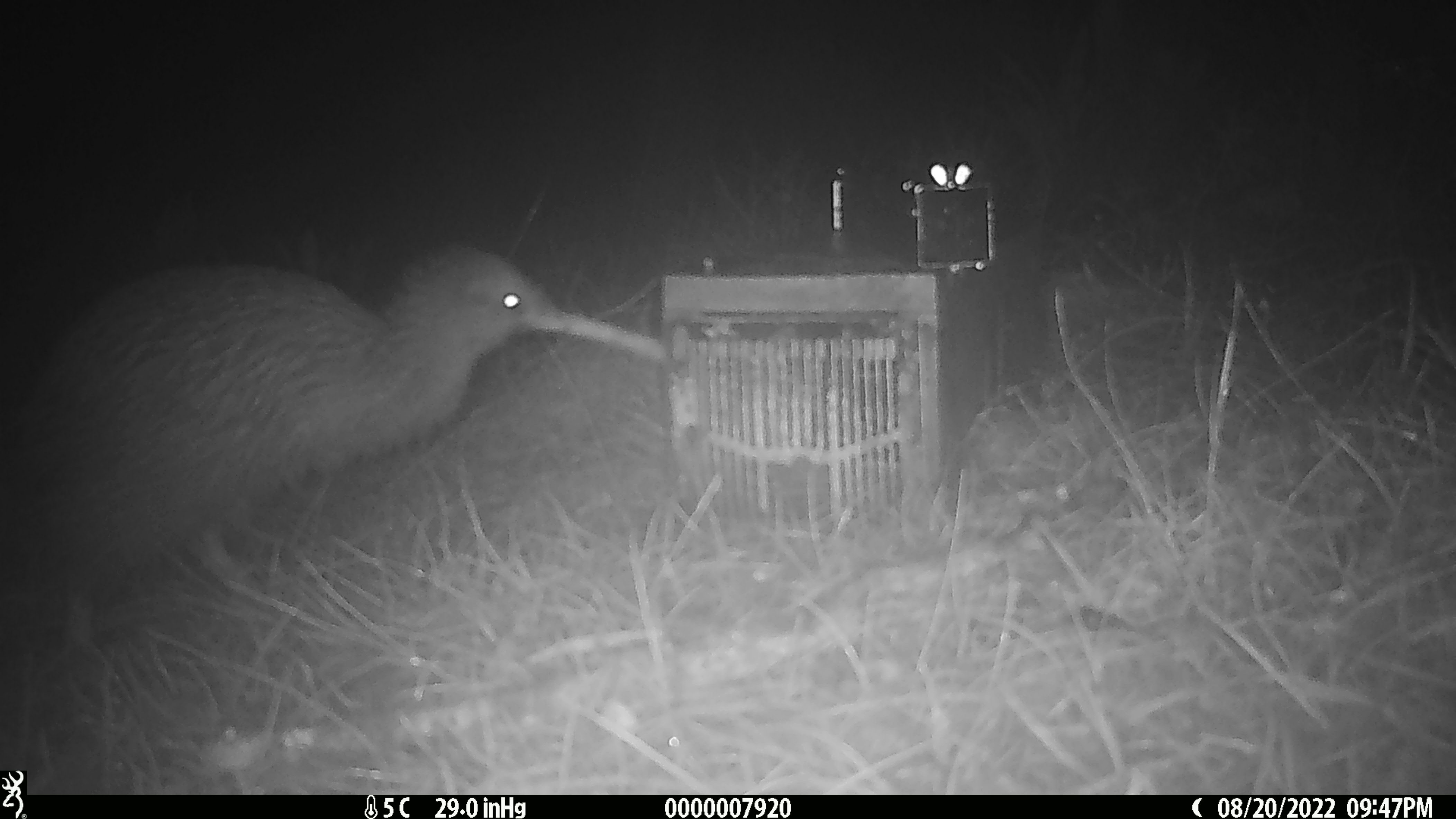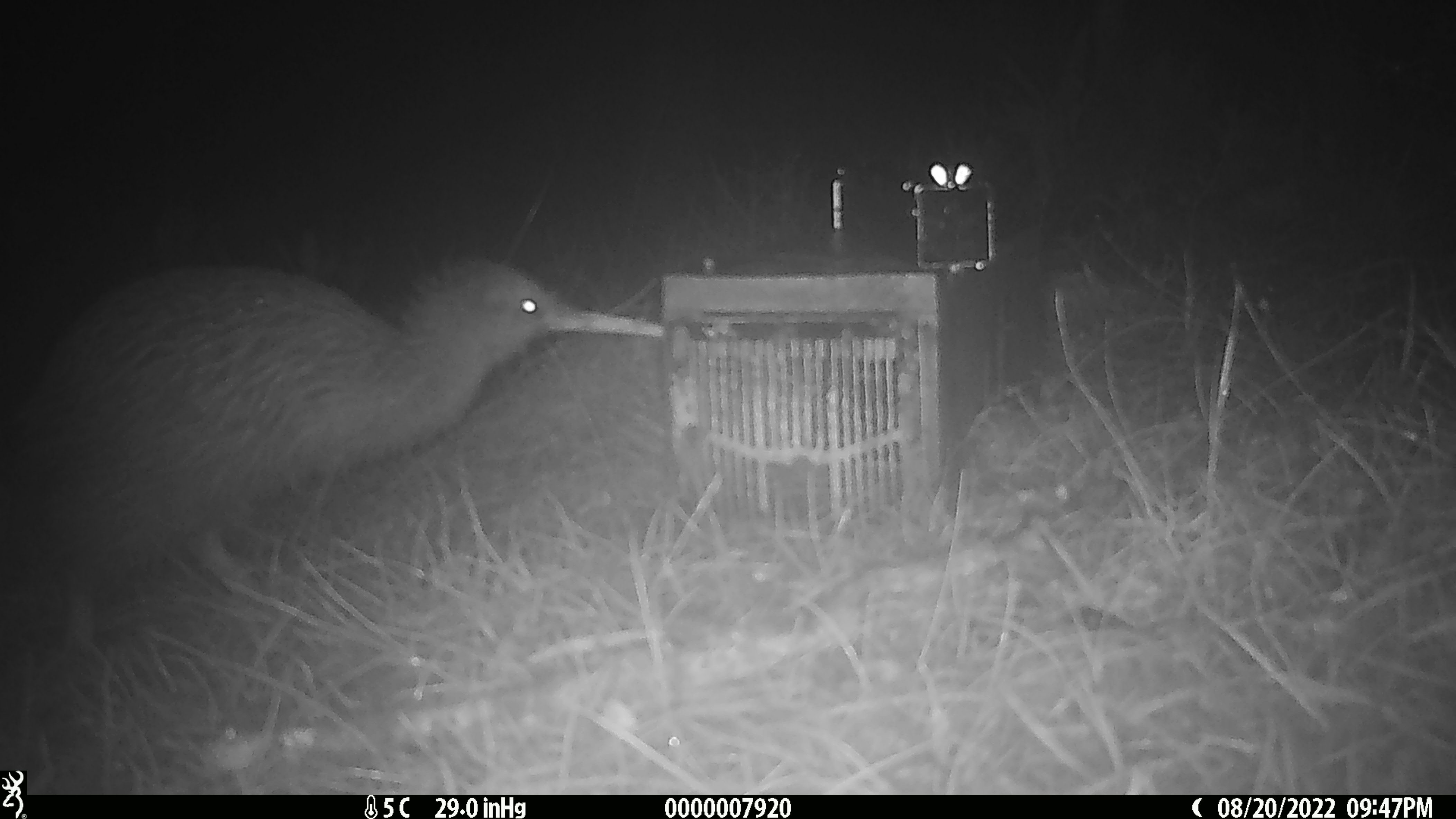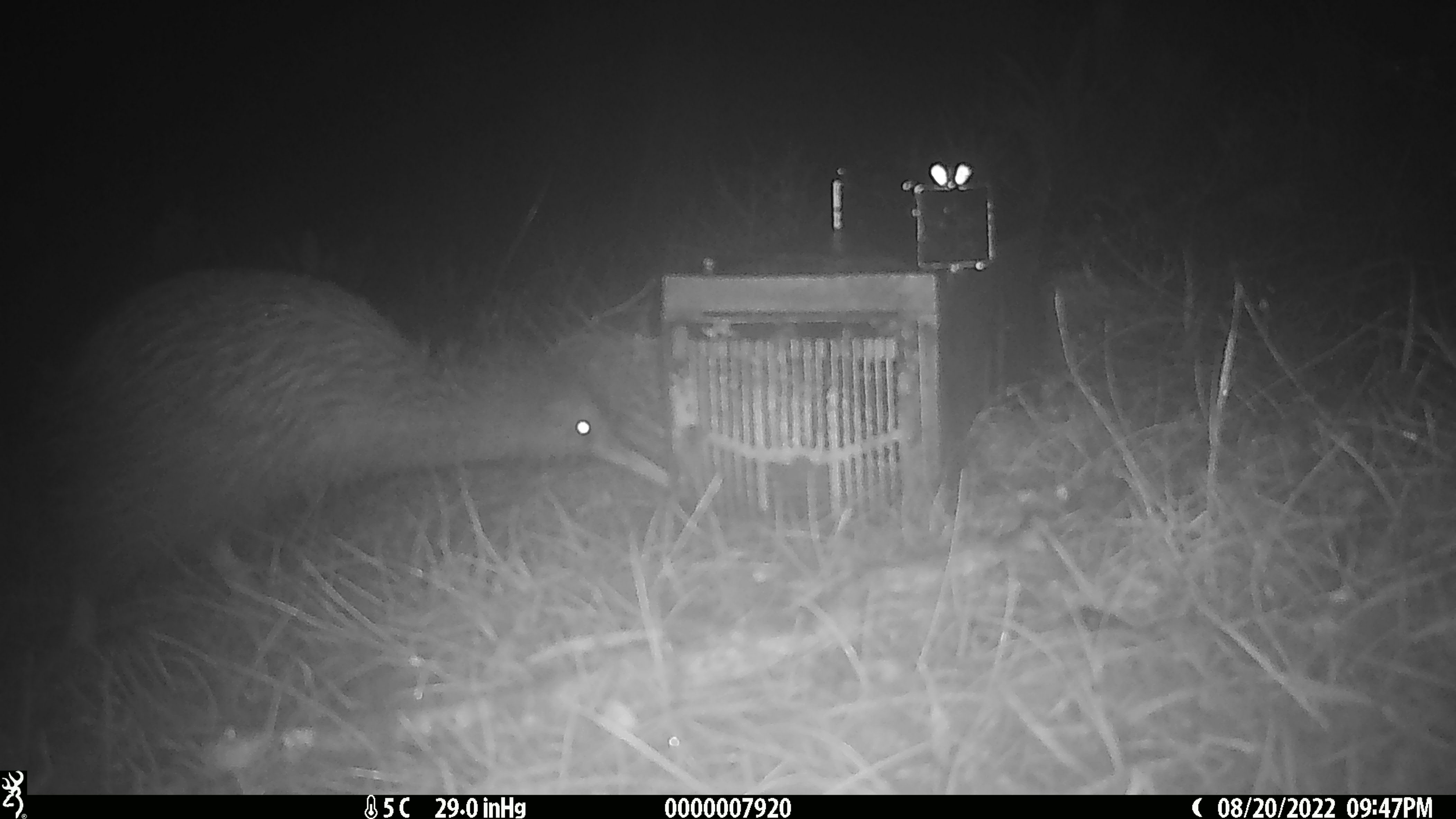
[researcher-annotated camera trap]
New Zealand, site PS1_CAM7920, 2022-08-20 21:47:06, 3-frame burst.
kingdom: Animalia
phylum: Chordata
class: Aves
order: Apterygiformes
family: Apterygidae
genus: Apteryx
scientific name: Apteryx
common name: kiwi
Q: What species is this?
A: Kiwi (Apteryx).